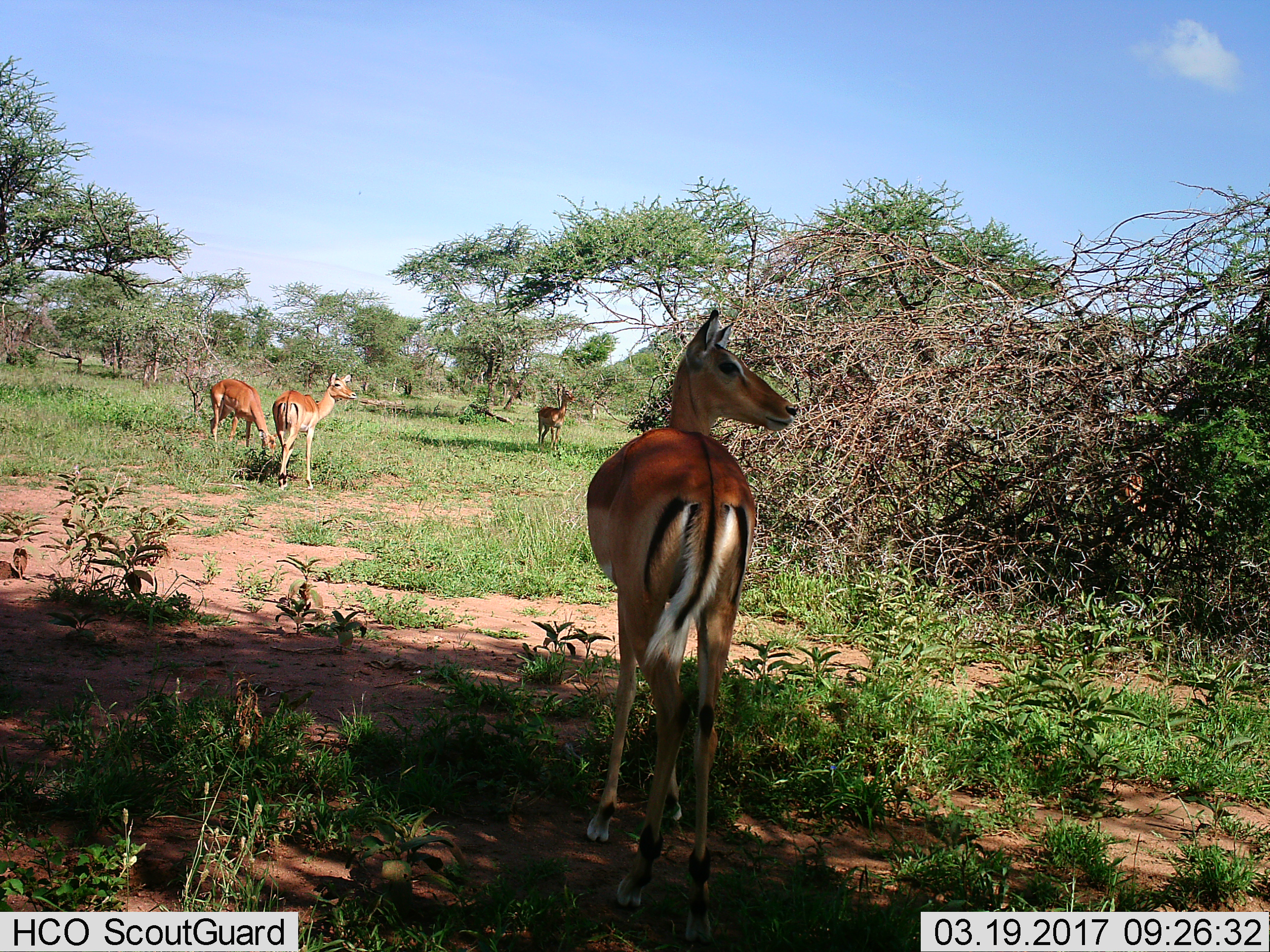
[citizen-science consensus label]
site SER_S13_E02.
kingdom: Animalia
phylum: Chordata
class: Mammalia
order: Artiodactyla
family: Bovidae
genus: Aepyceros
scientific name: Aepyceros melampus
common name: impala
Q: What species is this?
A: Impala (Aepyceros melampus).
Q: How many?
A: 4.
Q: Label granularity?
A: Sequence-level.